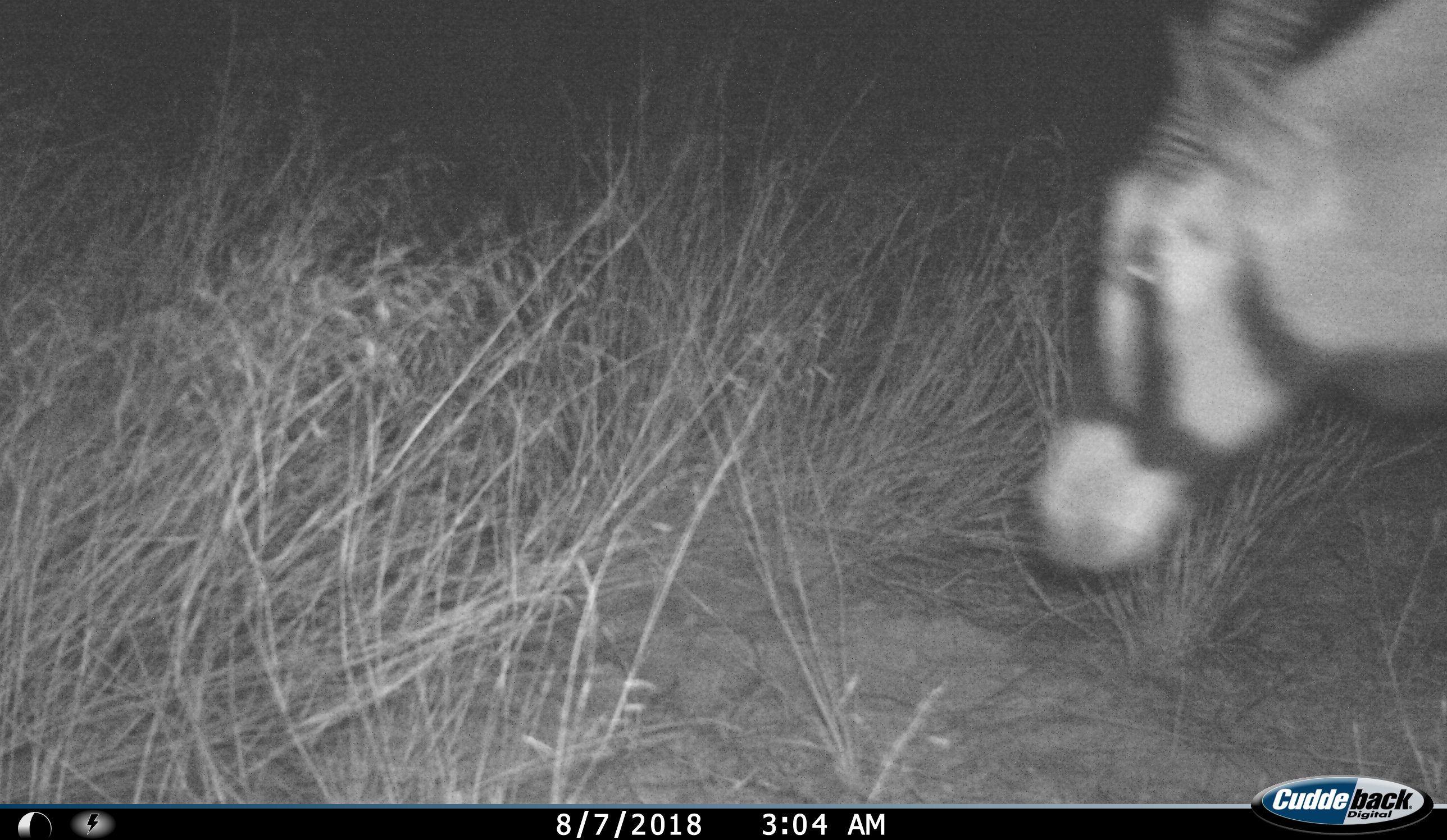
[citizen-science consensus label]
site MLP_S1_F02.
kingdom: Animalia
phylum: Chordata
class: Mammalia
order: Artiodactyla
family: Bovidae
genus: Oryx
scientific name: Oryx gazella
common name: gemsbok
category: oryx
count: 1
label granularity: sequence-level